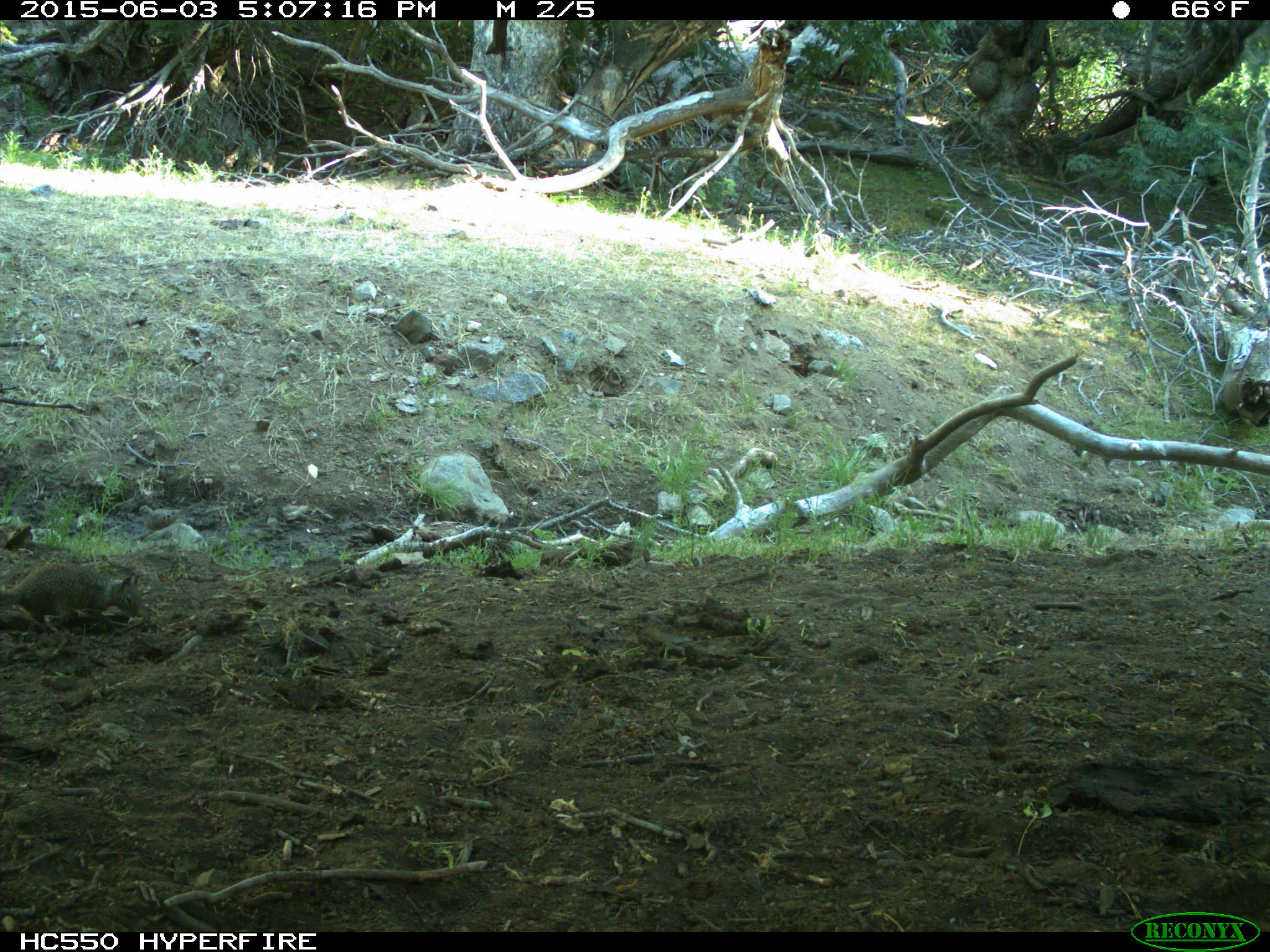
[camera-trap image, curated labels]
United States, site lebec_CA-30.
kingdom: Animalia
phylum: Chordata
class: Mammalia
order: Rodentia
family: Sciuridae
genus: Otospermophilus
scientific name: Otospermophilus beecheyi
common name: california ground squirrel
Otospermophilus beecheyi (california ground squirrel).